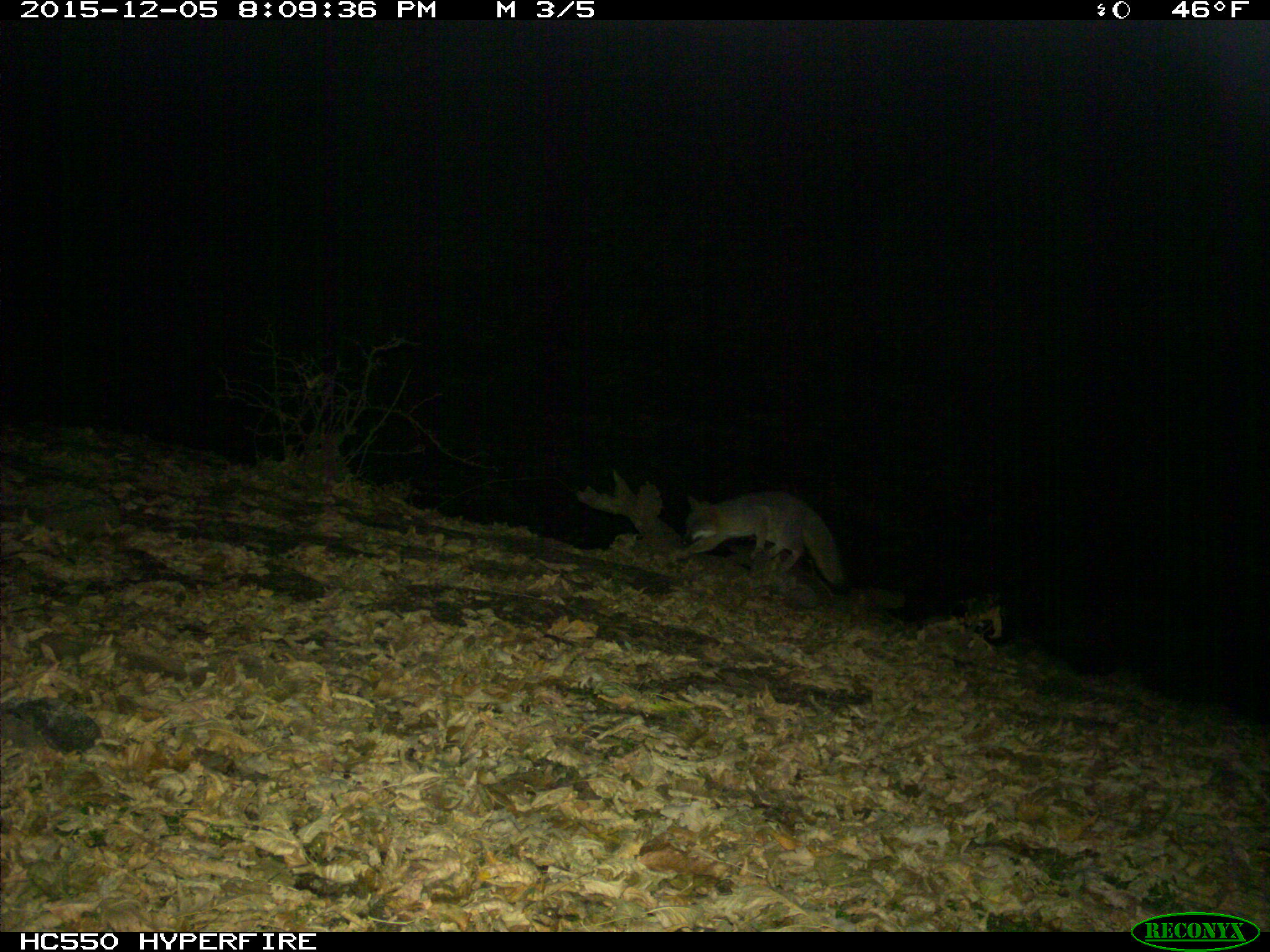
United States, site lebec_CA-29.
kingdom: Animalia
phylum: Chordata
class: Mammalia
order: Carnivora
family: Canidae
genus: Urocyon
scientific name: Urocyon cinereoargenteus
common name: gray fox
Urocyon cinereoargenteus (gray fox).